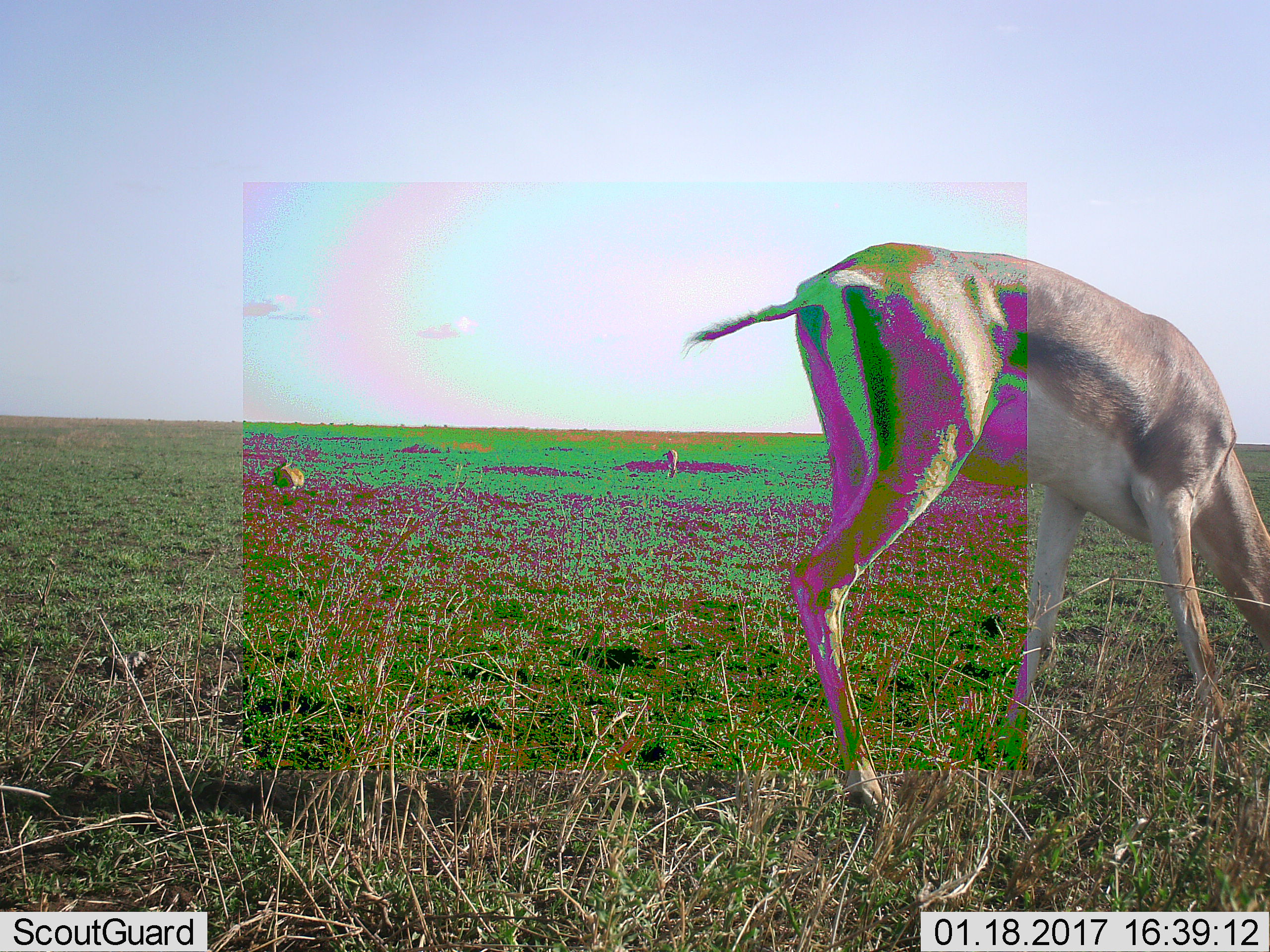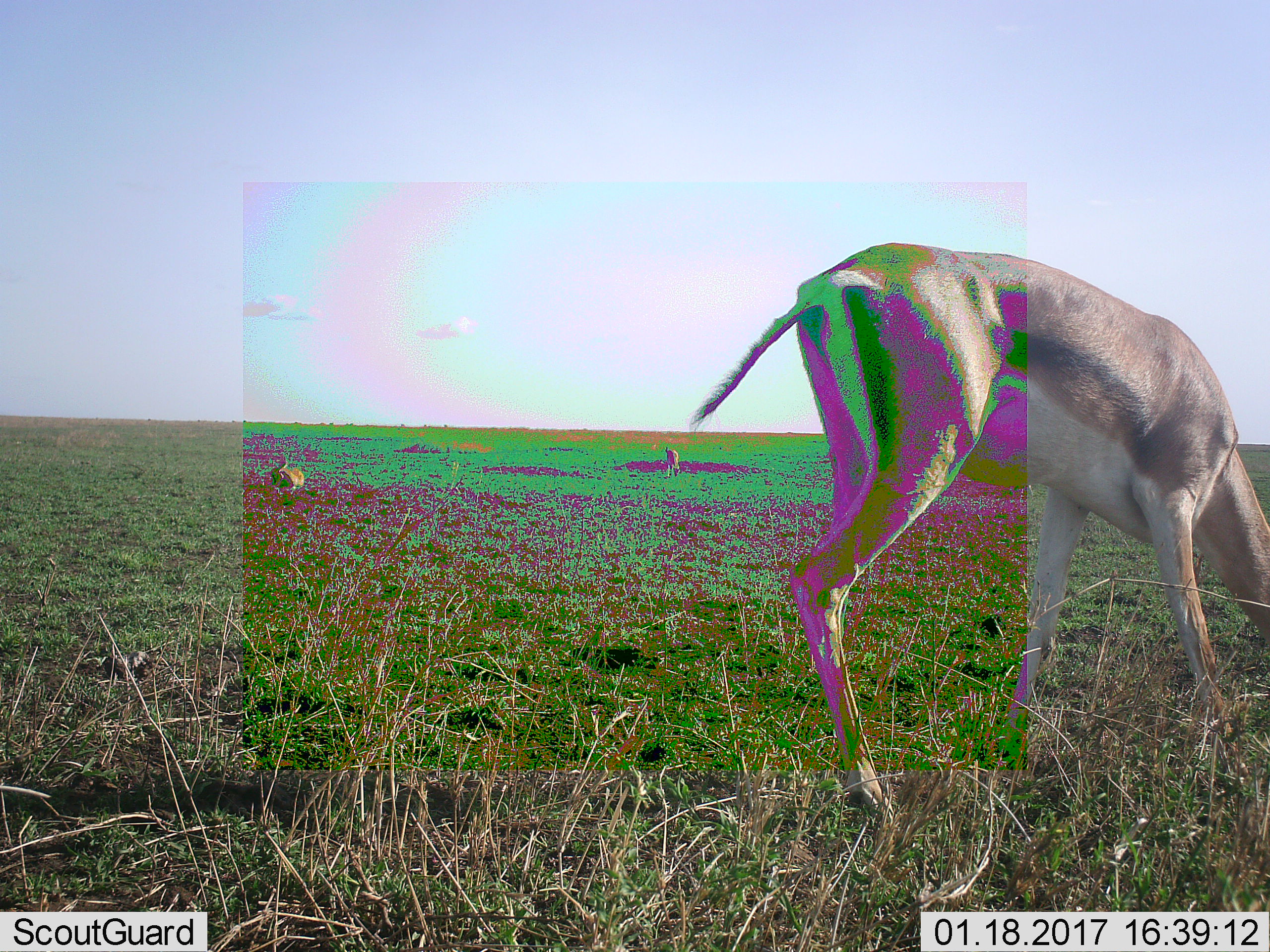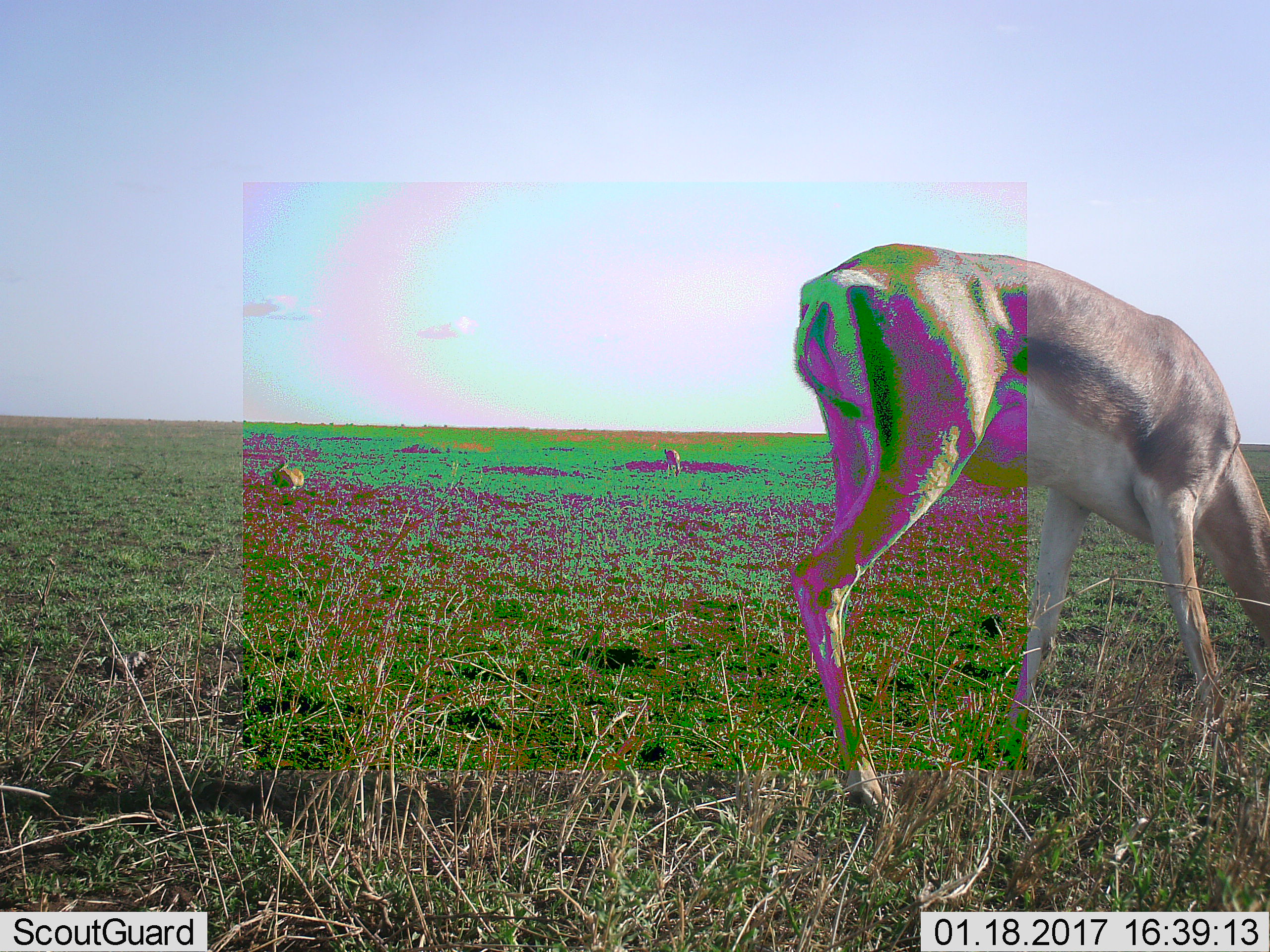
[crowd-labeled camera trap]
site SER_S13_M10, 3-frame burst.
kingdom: Animalia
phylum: Chordata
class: Mammalia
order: Artiodactyla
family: Bovidae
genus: Nanger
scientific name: Nanger granti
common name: grant's gazelle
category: gazellegrants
Gazellegrants (grant's gazelle) (Nanger granti), count 3. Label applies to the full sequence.